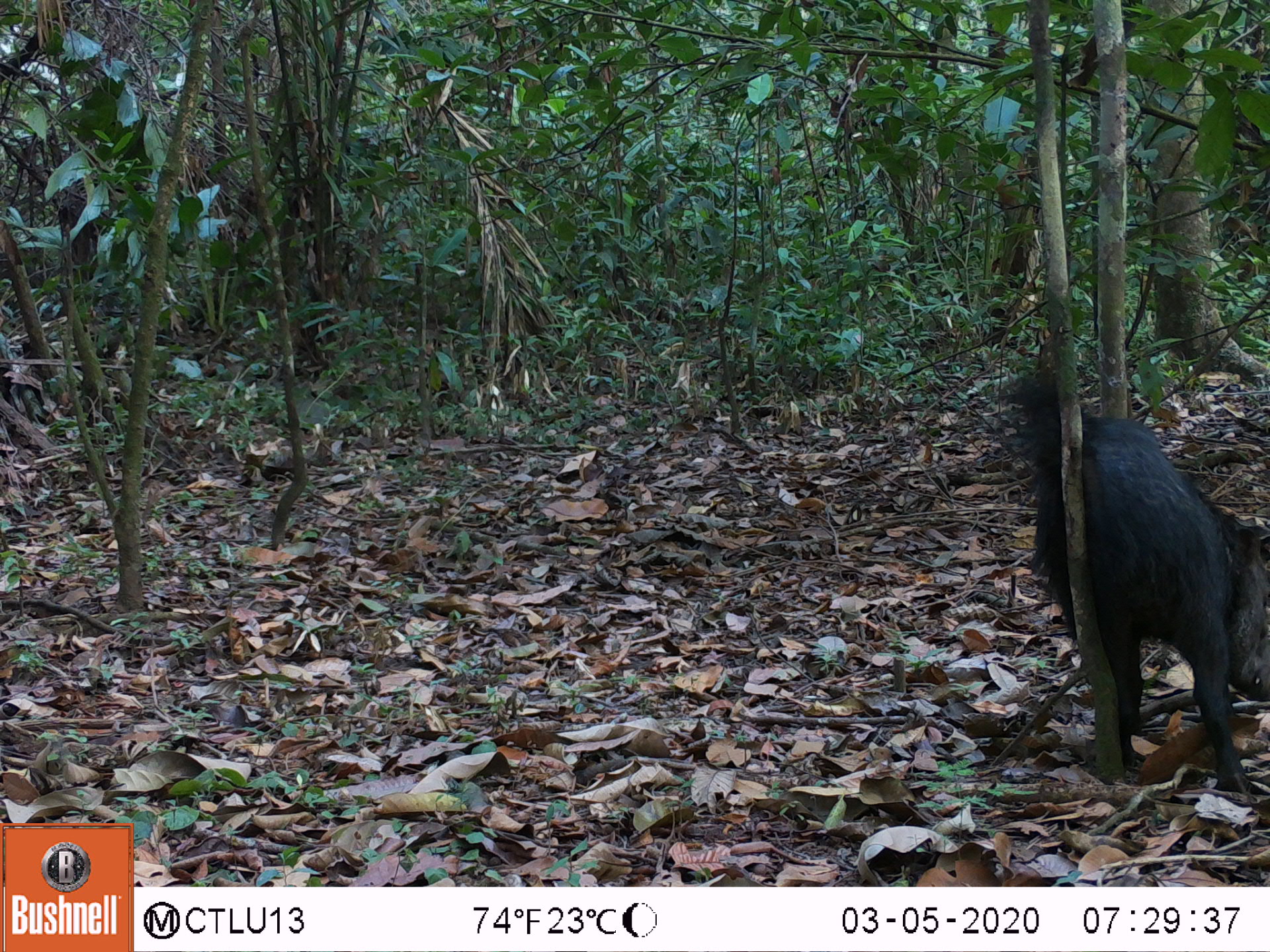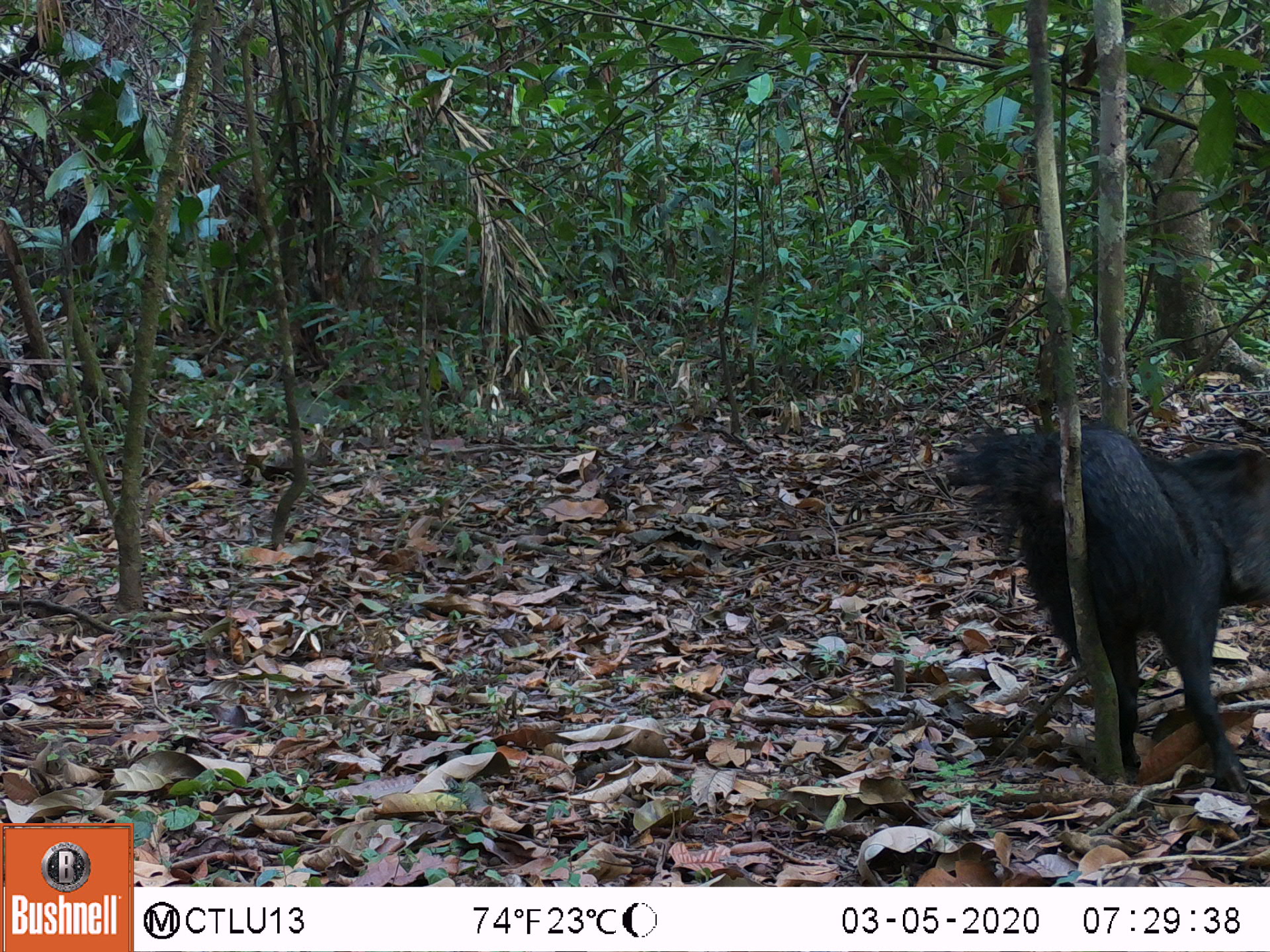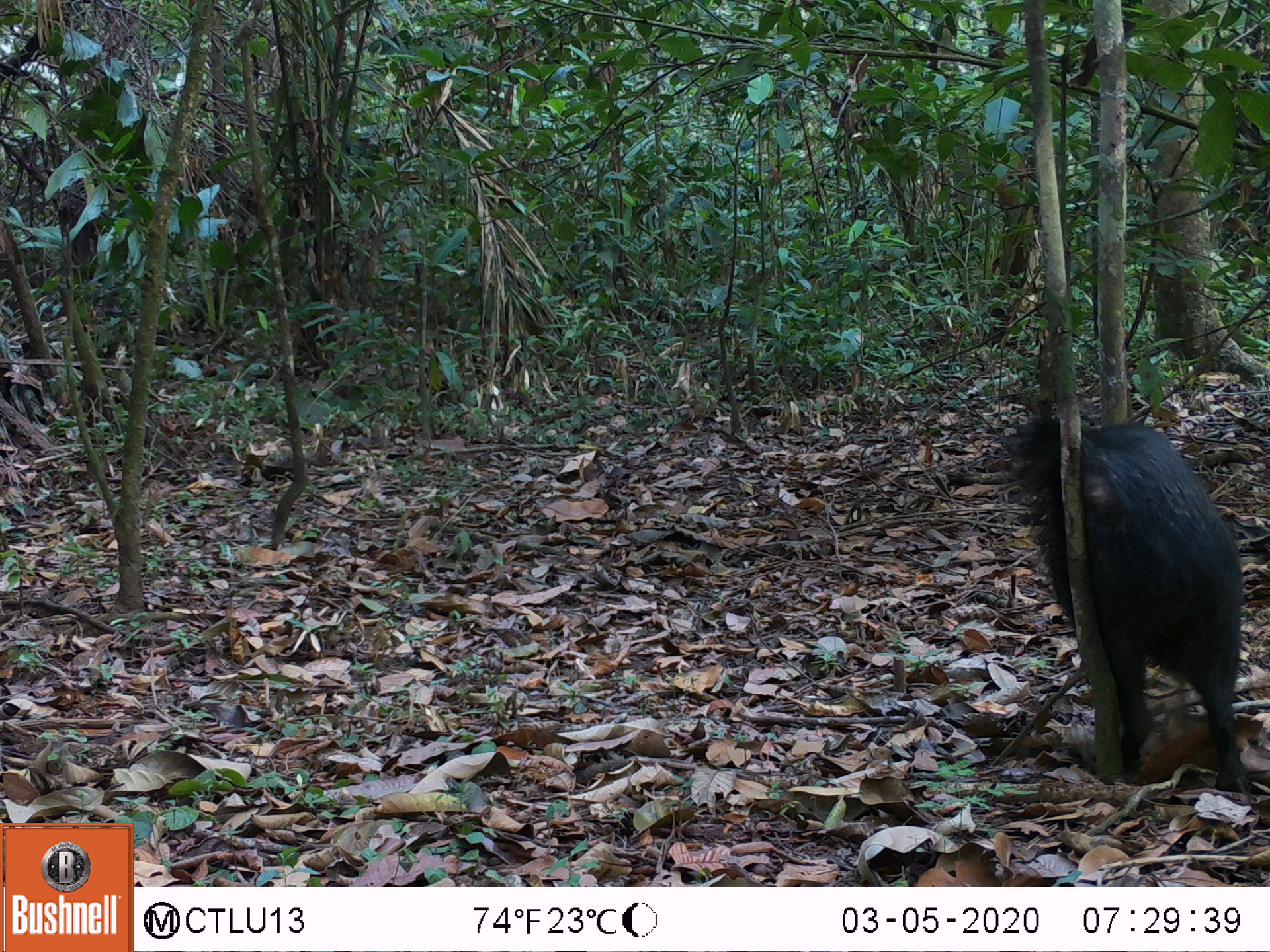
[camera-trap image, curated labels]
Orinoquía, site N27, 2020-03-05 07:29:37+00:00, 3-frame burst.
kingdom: Animalia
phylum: Chordata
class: Mammalia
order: Artiodactyla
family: Tayassuidae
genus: Pecari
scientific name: Pecari tajacu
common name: collared peccary